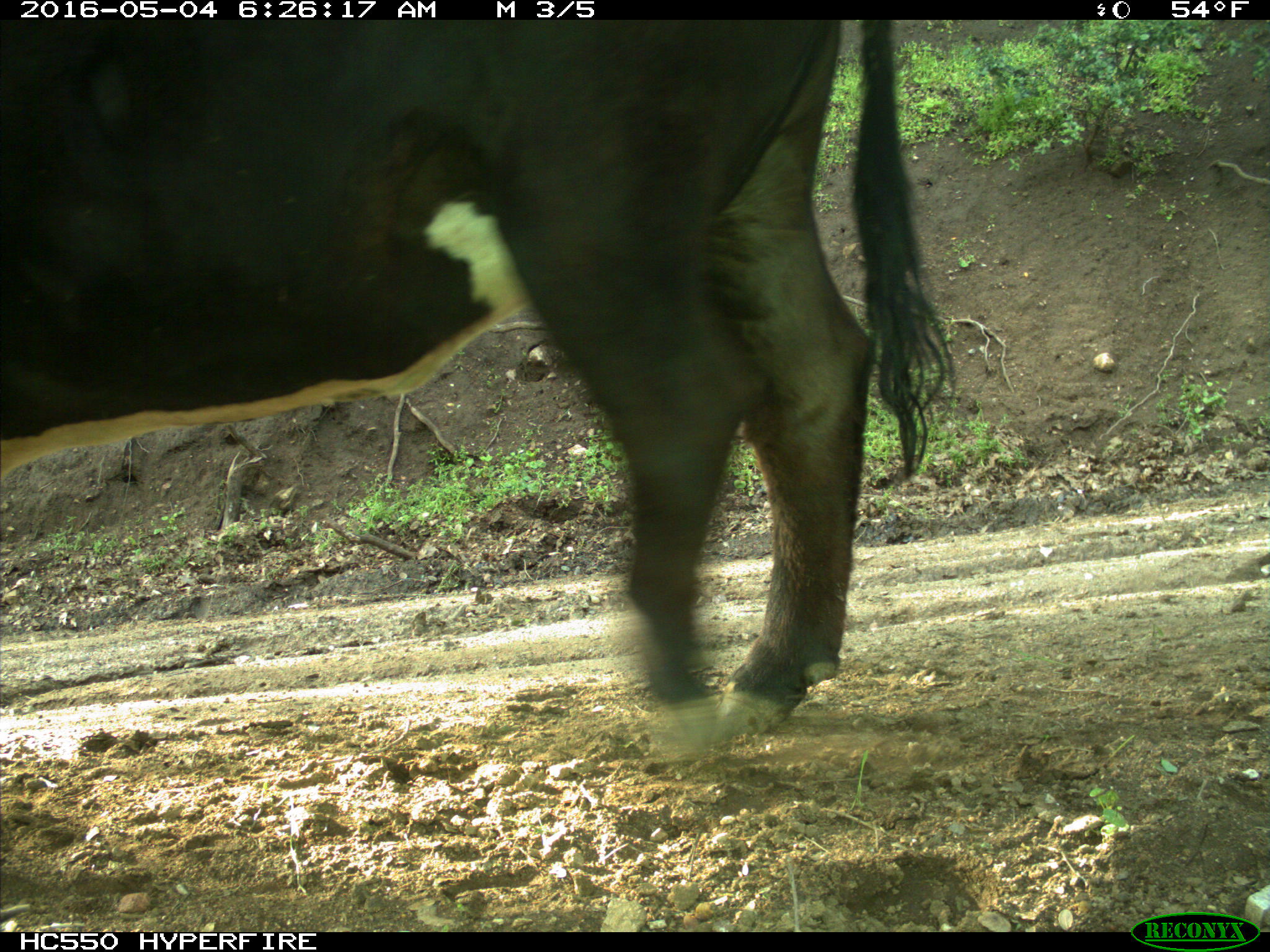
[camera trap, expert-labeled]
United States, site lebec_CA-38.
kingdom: Animalia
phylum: Chordata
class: Mammalia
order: Artiodactyla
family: Bovidae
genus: Bos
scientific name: Bos taurus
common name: domestic cow